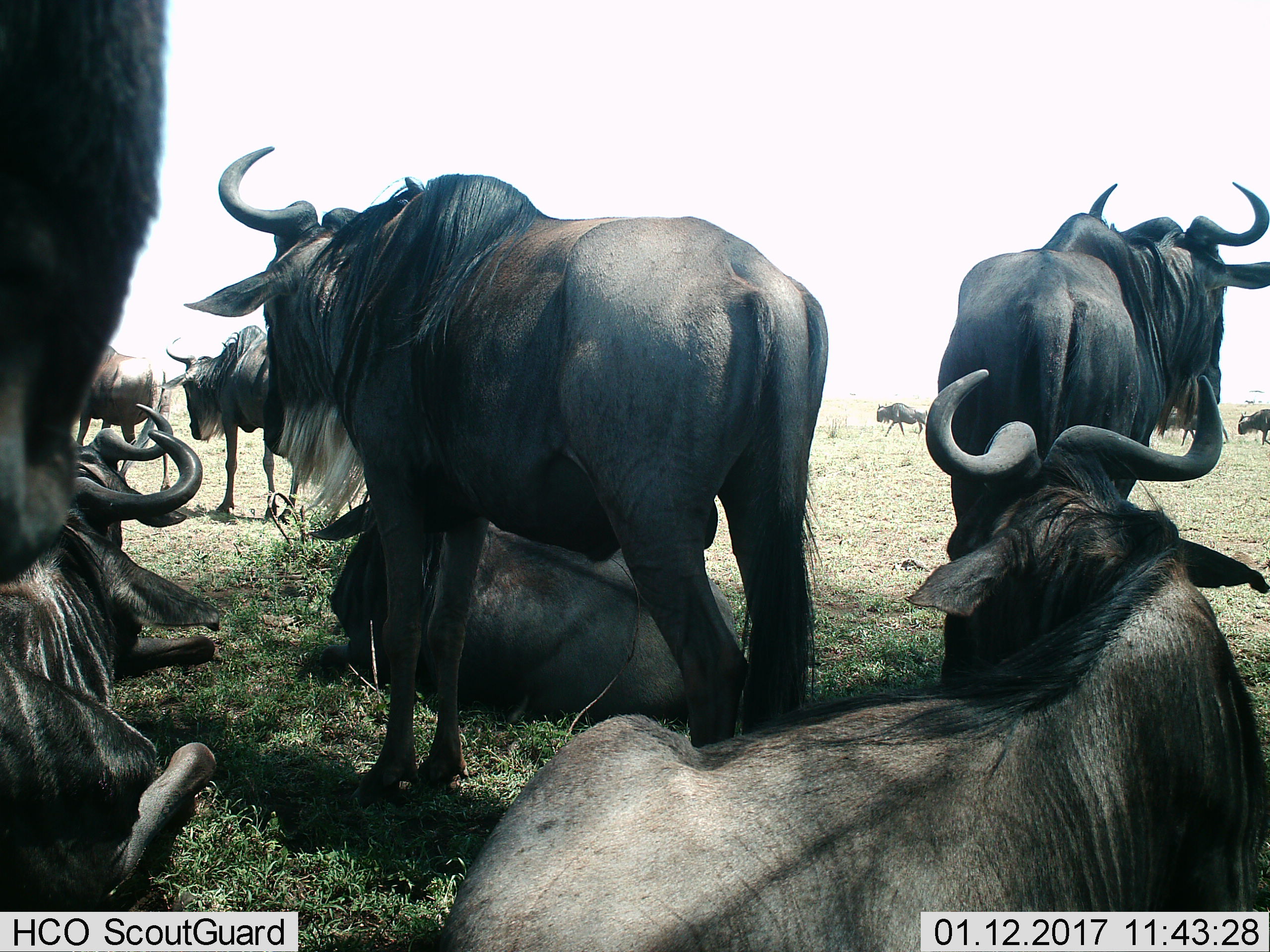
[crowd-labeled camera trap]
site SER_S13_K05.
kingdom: Animalia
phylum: Chordata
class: Mammalia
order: Artiodactyla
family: Bovidae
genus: Connochaetes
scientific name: Connochaetes taurinus taurinus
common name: blue wildebeest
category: wildebeestblue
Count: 11-50.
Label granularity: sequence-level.